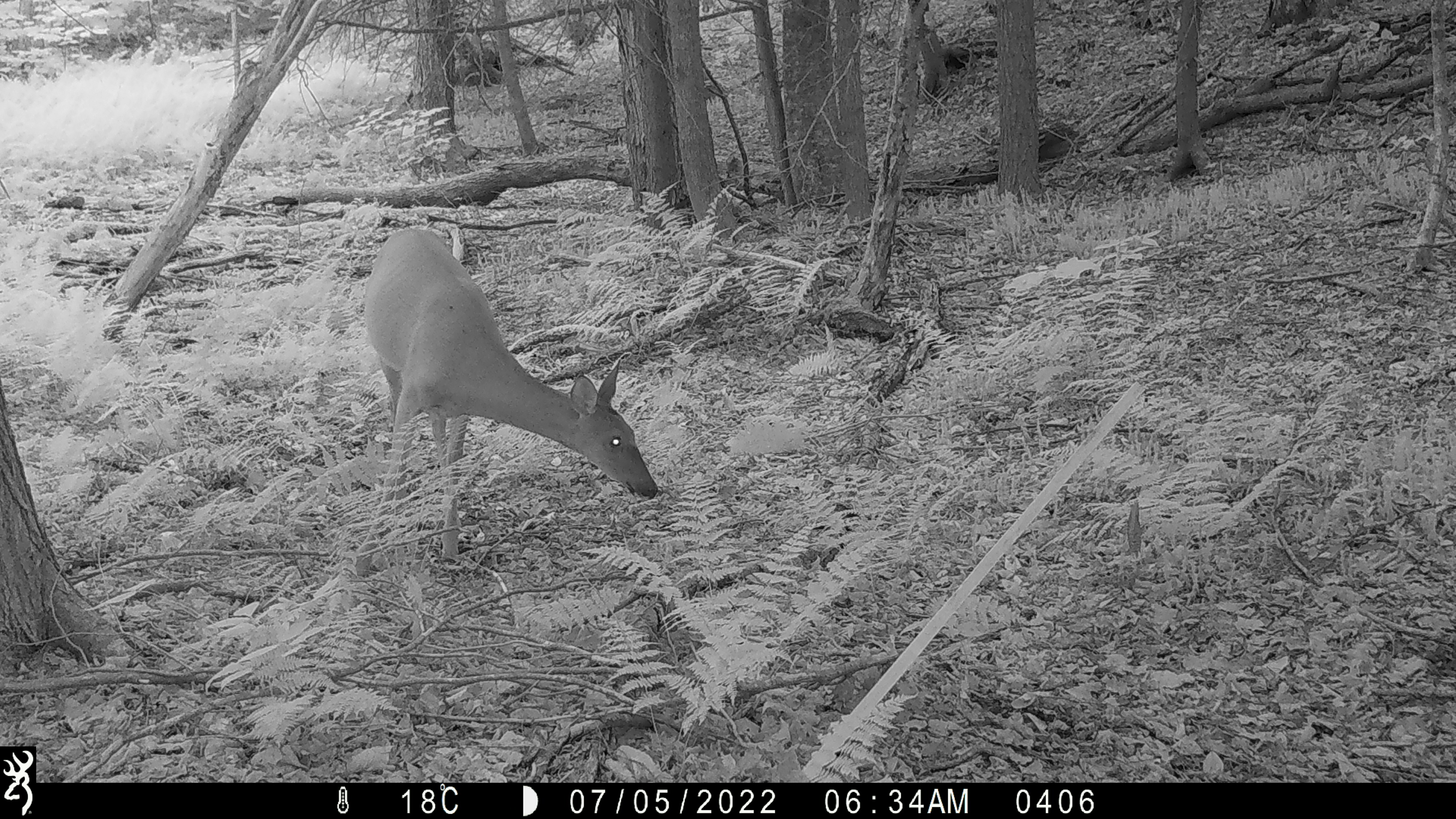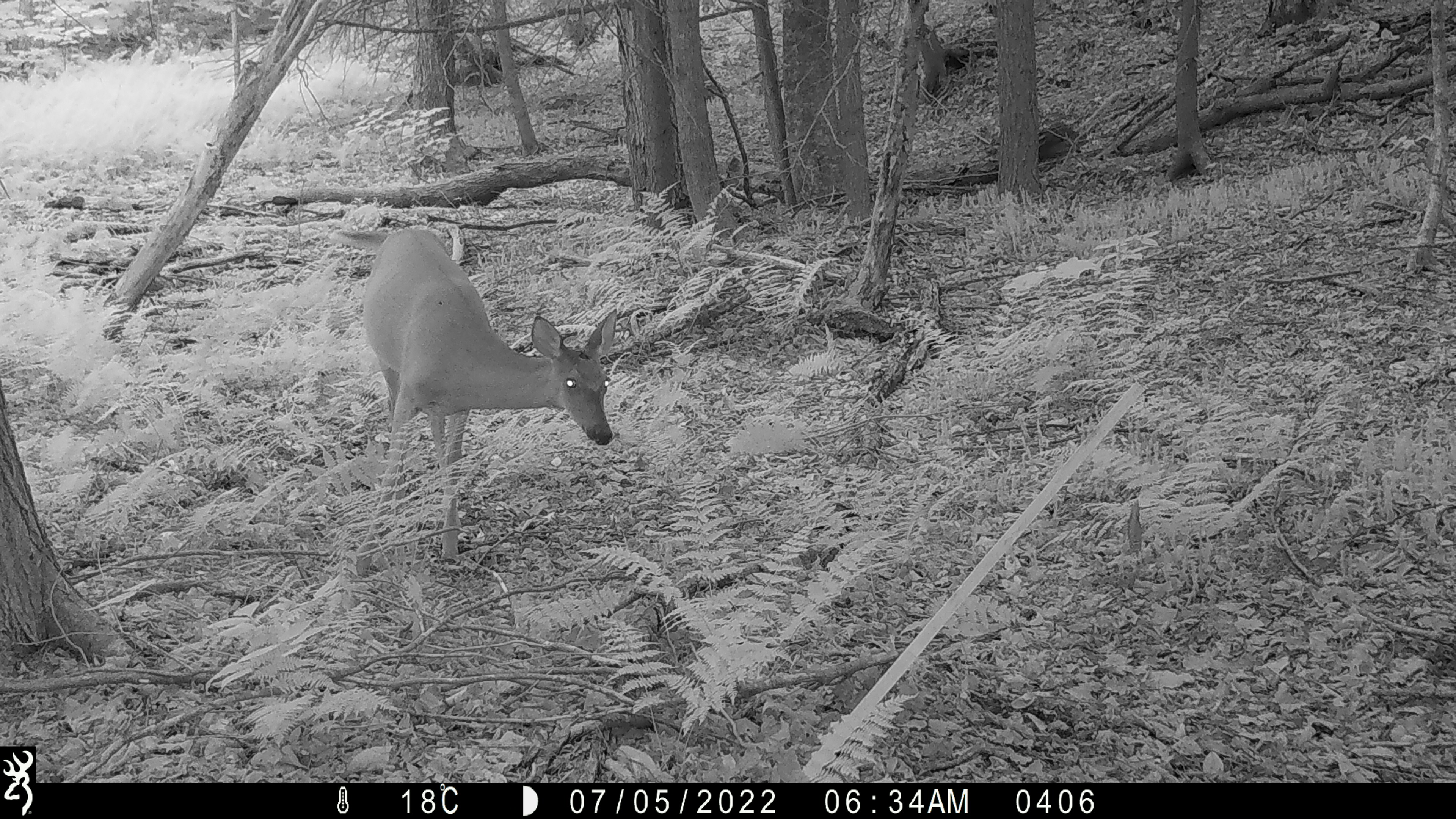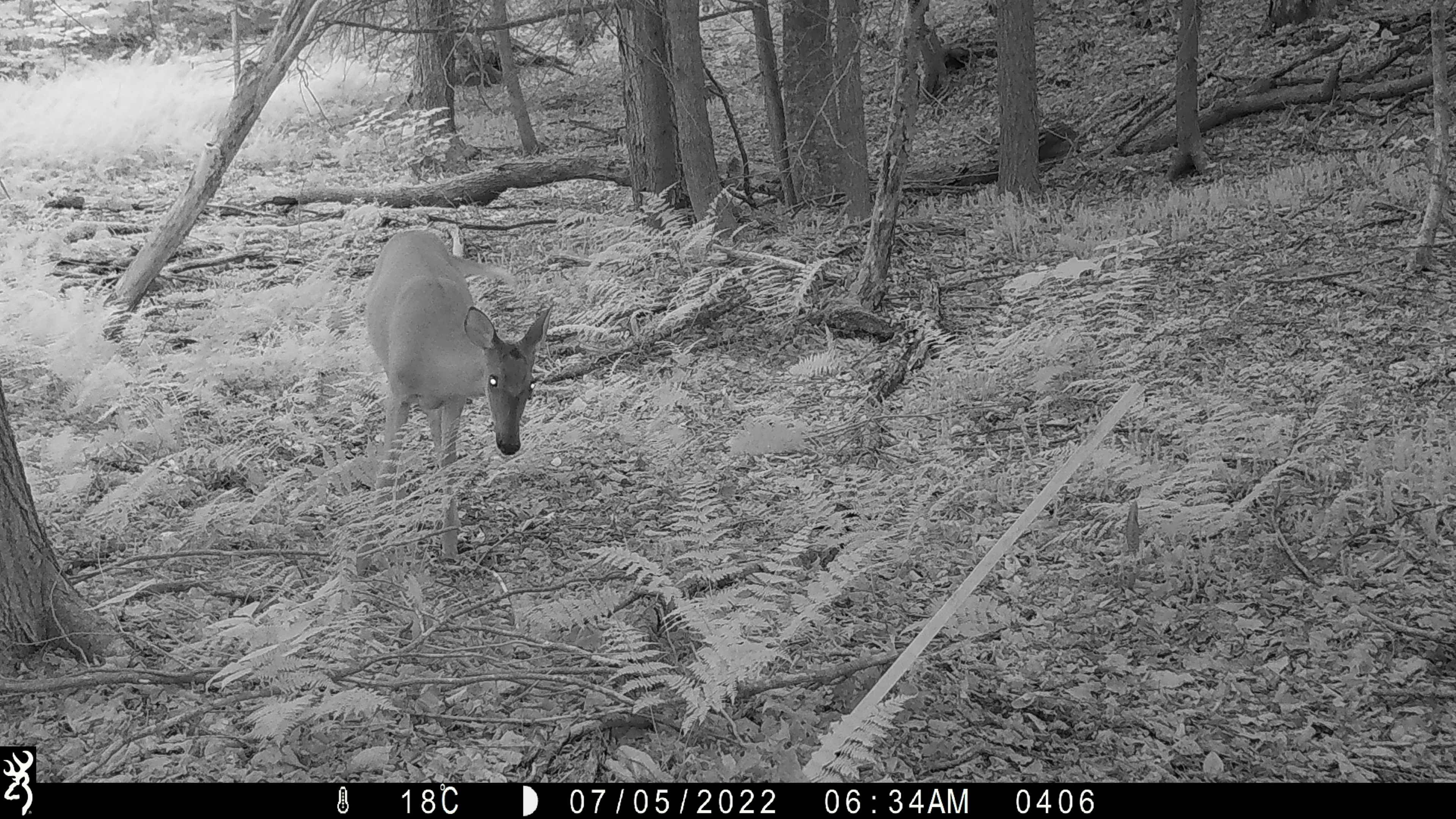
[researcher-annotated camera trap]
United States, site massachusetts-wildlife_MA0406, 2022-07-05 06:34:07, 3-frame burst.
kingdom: Animalia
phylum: Chordata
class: Mammalia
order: Artiodactyla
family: Cervidae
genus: Odocoileus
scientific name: Odocoileus virginianus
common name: white-tailed deer